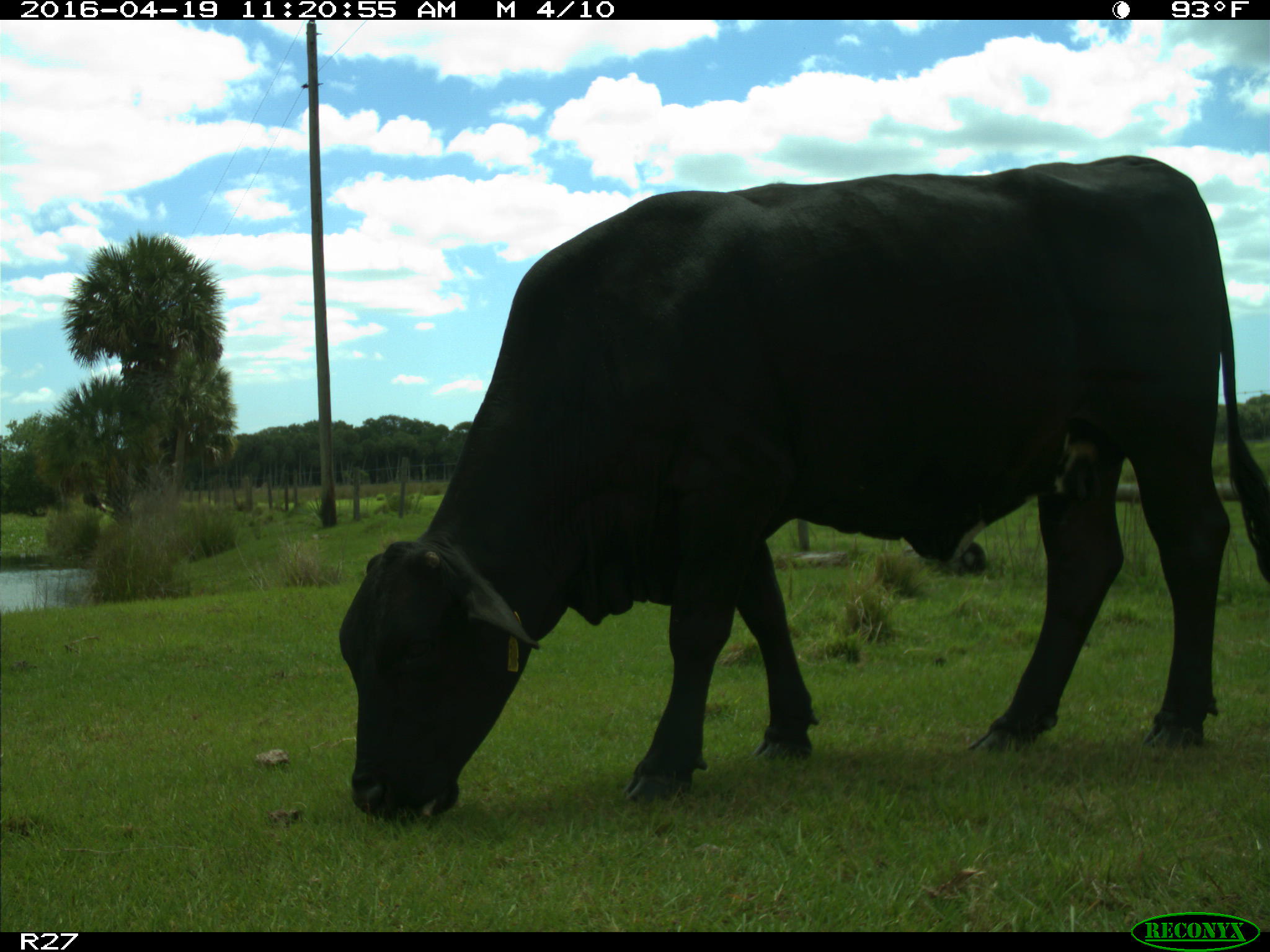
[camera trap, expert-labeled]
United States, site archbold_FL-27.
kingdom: Animalia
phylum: Chordata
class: Mammalia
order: Artiodactyla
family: Bovidae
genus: Bos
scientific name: Bos taurus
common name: domestic cow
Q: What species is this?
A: Bos taurus (domestic cow).